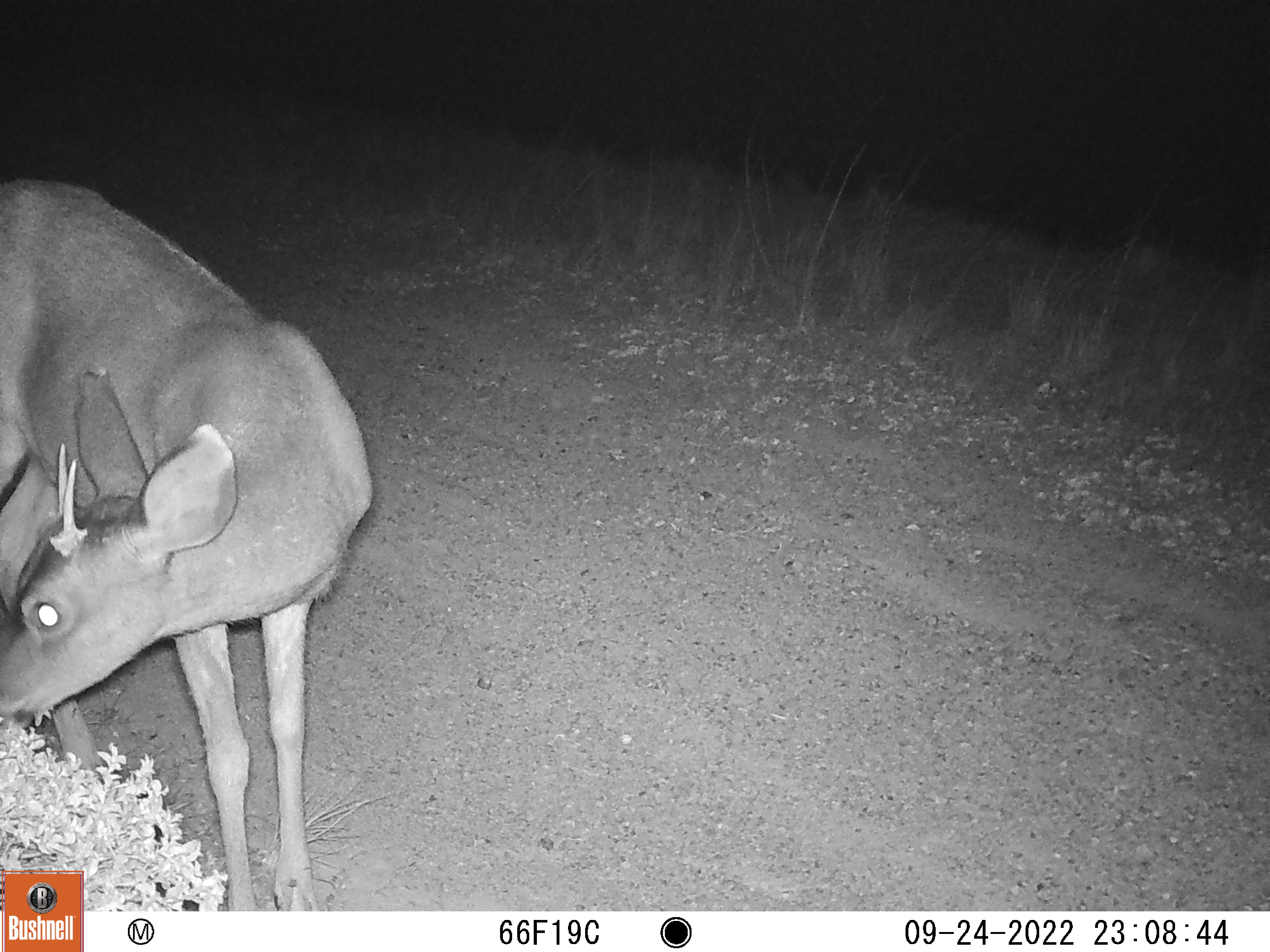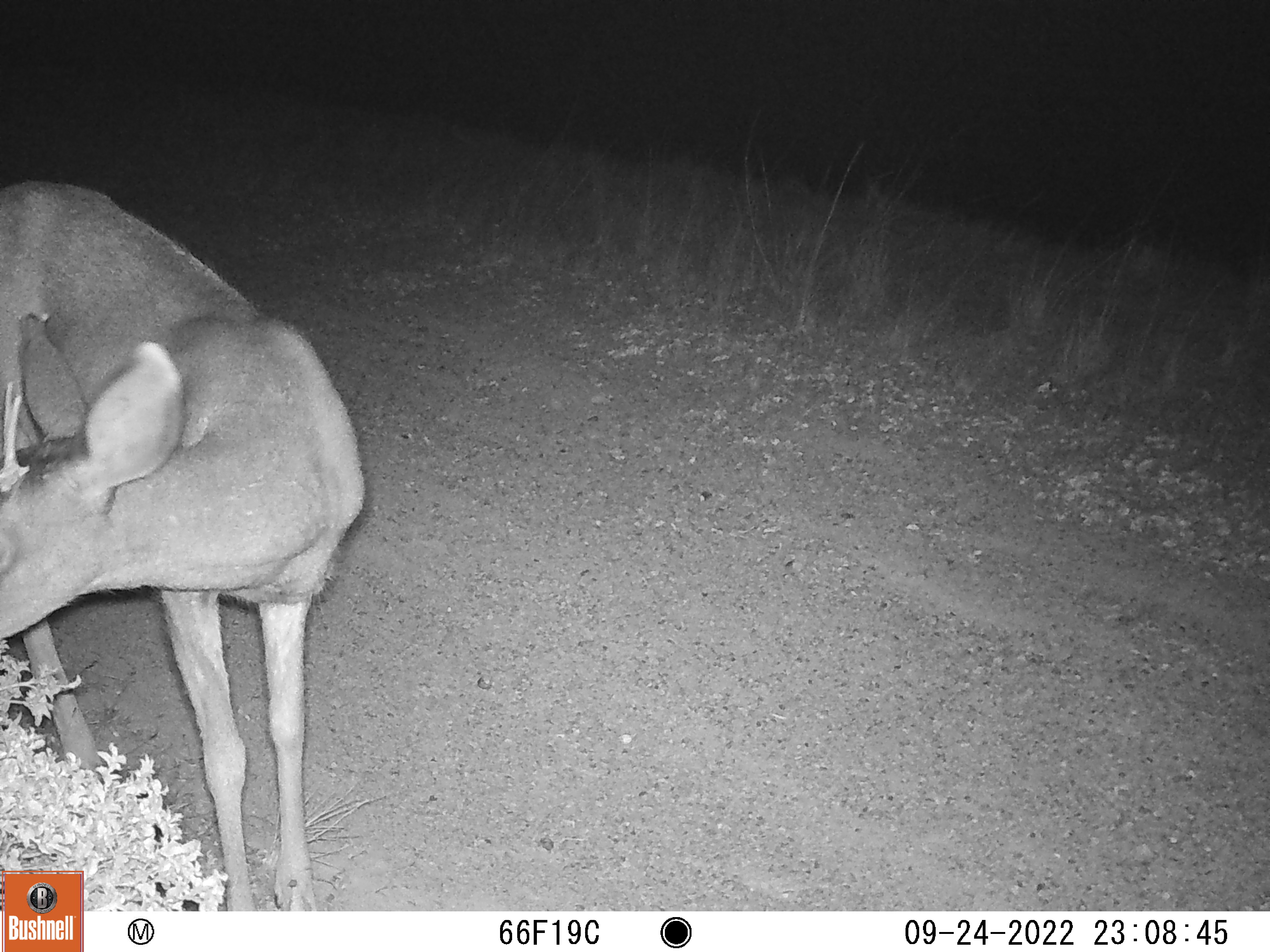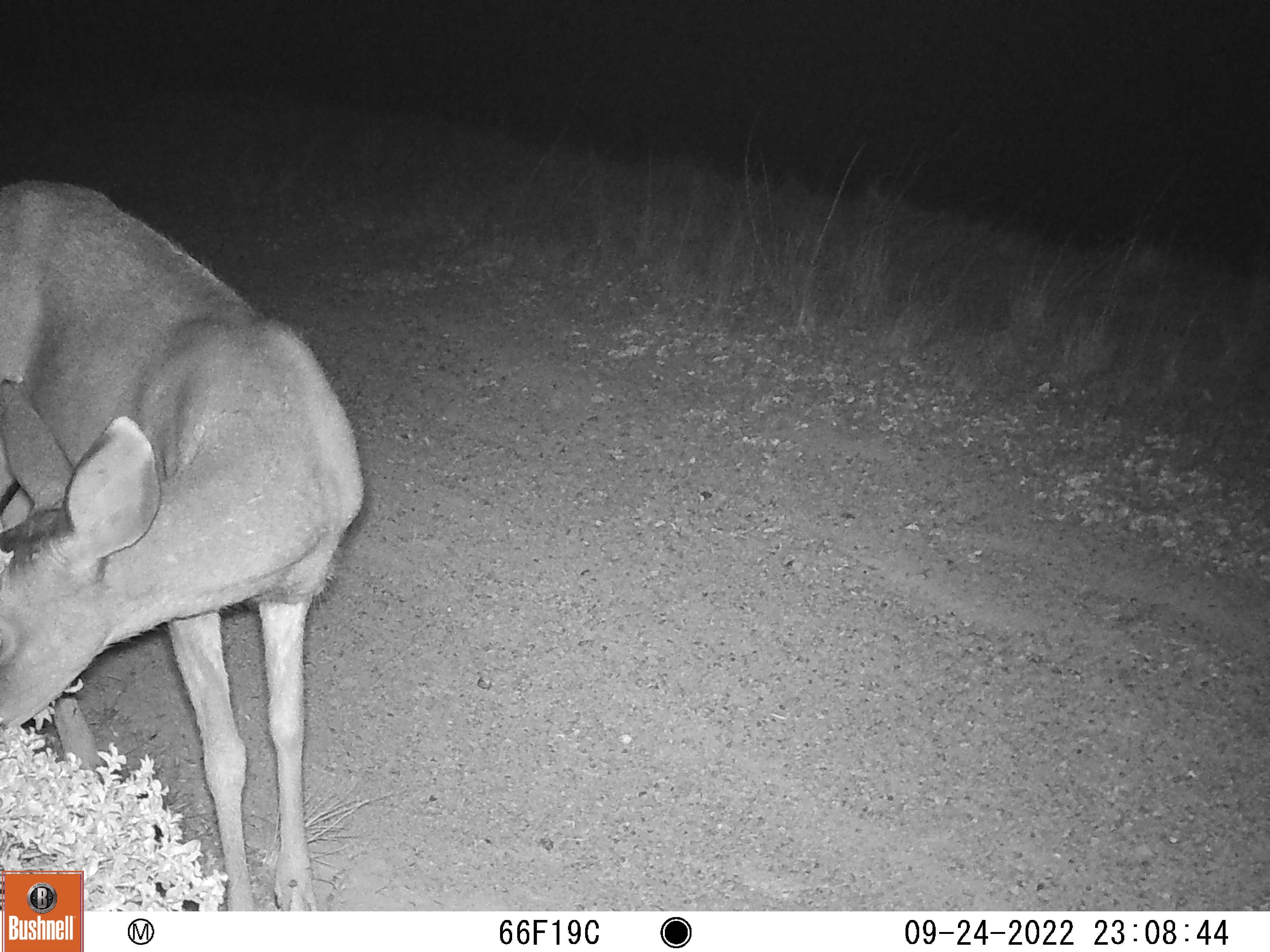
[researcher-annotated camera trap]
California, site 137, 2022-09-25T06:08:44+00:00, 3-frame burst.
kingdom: Animalia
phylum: Chordata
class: Mammalia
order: Artiodactyla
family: Cervidae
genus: Odocoileus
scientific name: Odocoileus hemionus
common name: mule deer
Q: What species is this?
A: Mule deer (Odocoileus hemionus).